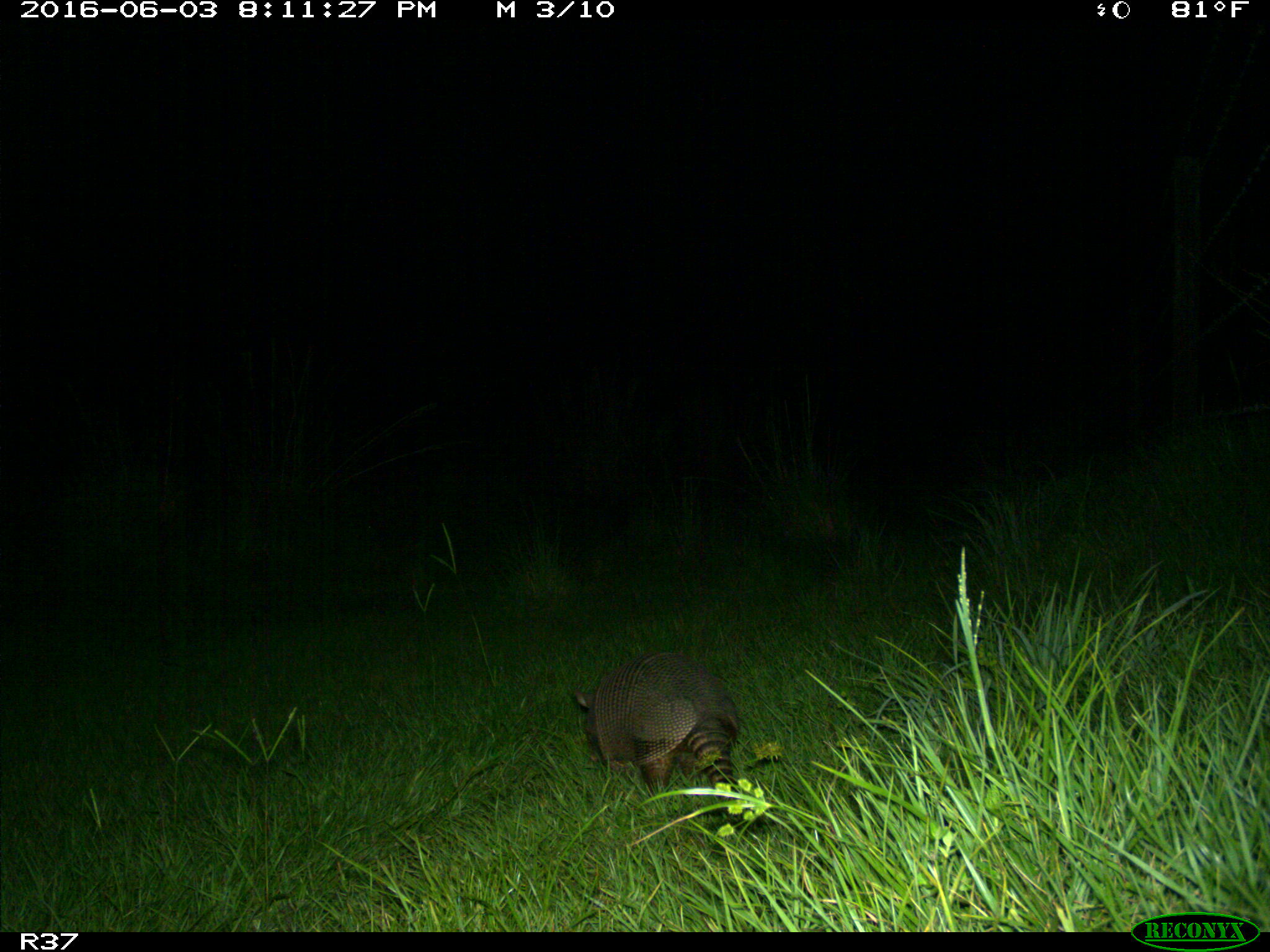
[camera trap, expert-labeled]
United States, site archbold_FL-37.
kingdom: Animalia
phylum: Chordata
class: Mammalia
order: Cingulata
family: Dasypodidae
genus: Dasypus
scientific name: Dasypus novemcinctus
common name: nine-banded armadillo